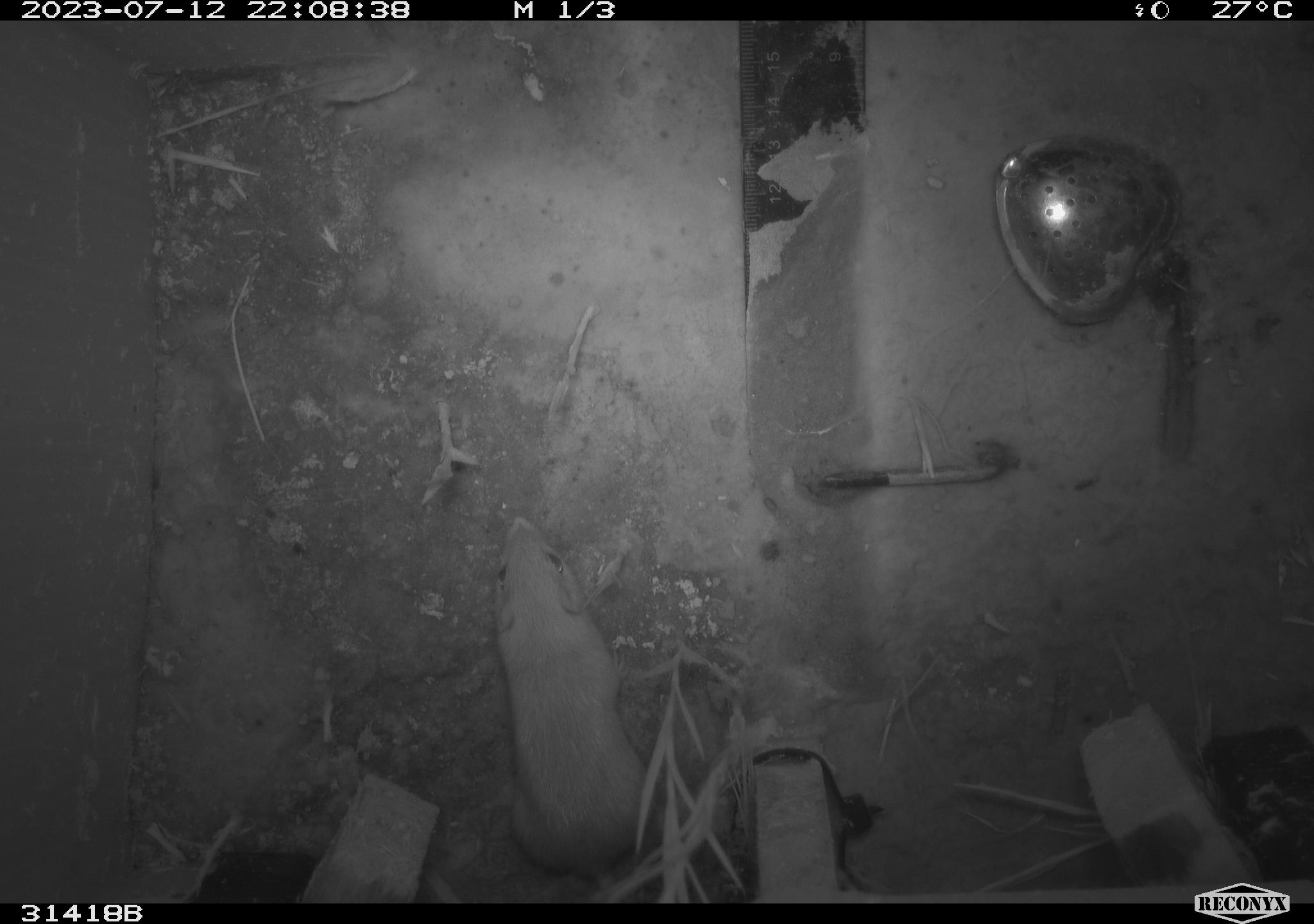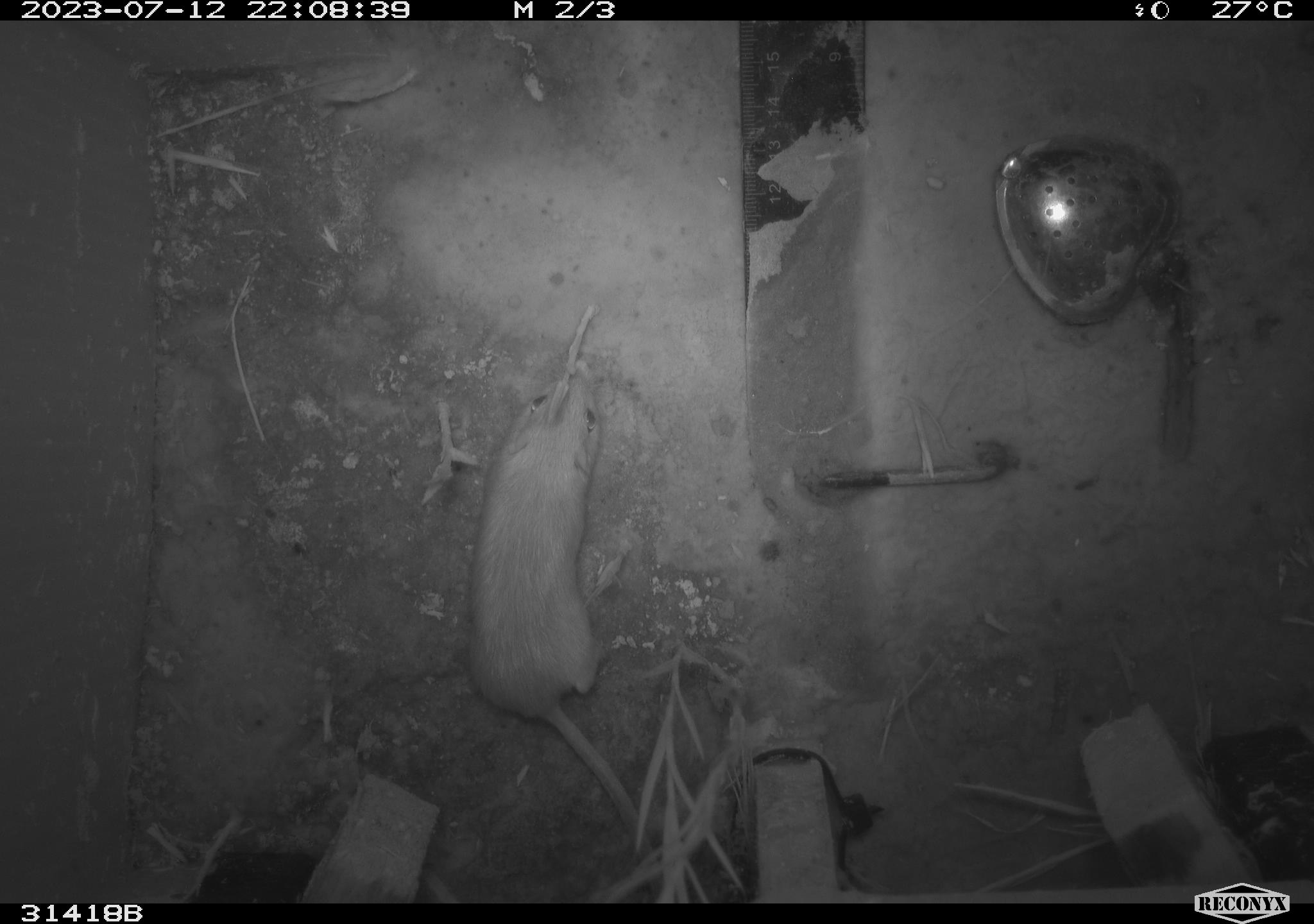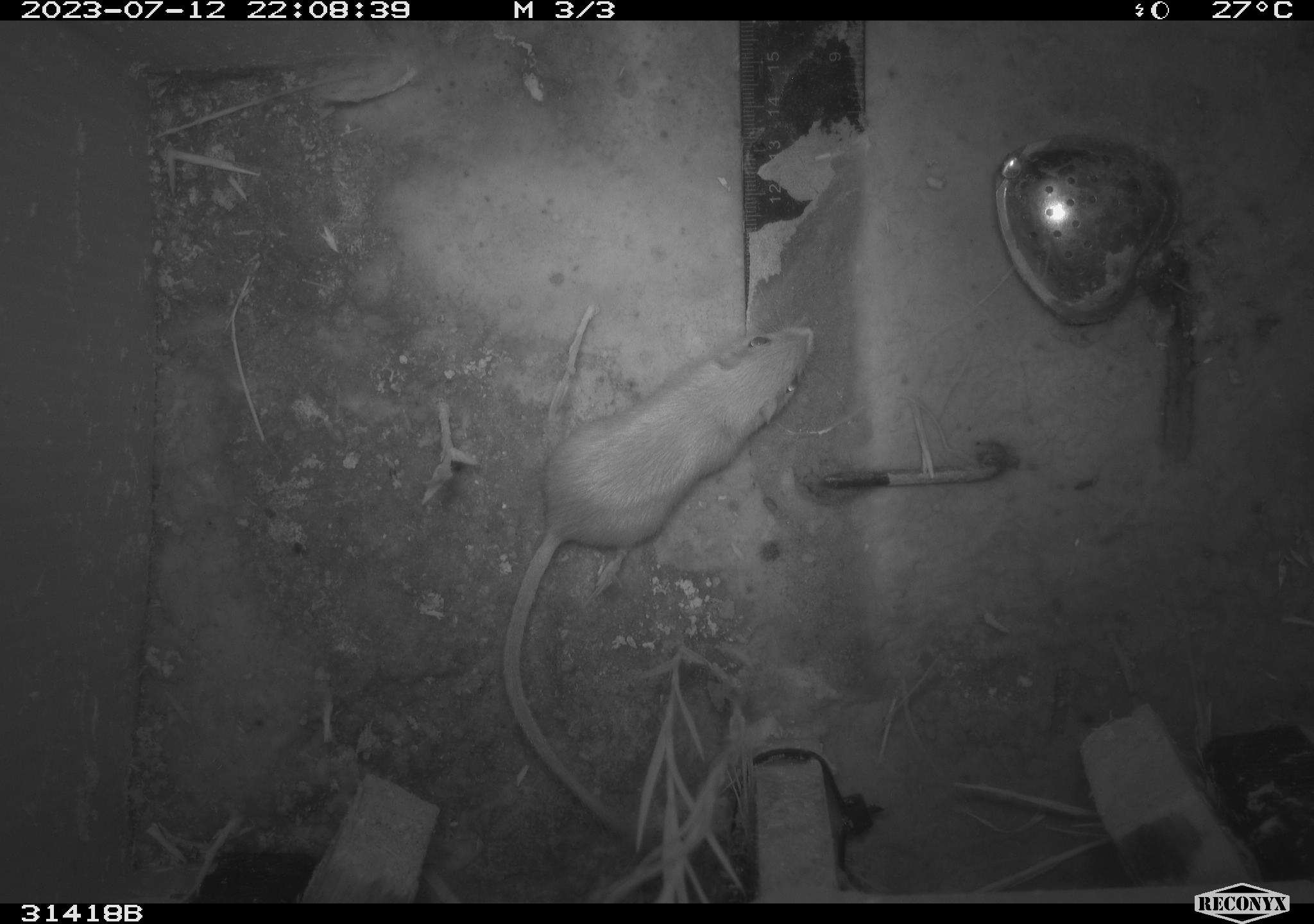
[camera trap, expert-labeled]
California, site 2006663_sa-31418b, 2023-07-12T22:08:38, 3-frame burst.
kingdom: Animalia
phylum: Chordata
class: Mammalia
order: Rodentia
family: Heteromyidae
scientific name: Heteromyidae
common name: kangaroo rats and pocket mice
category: heteromyidae family